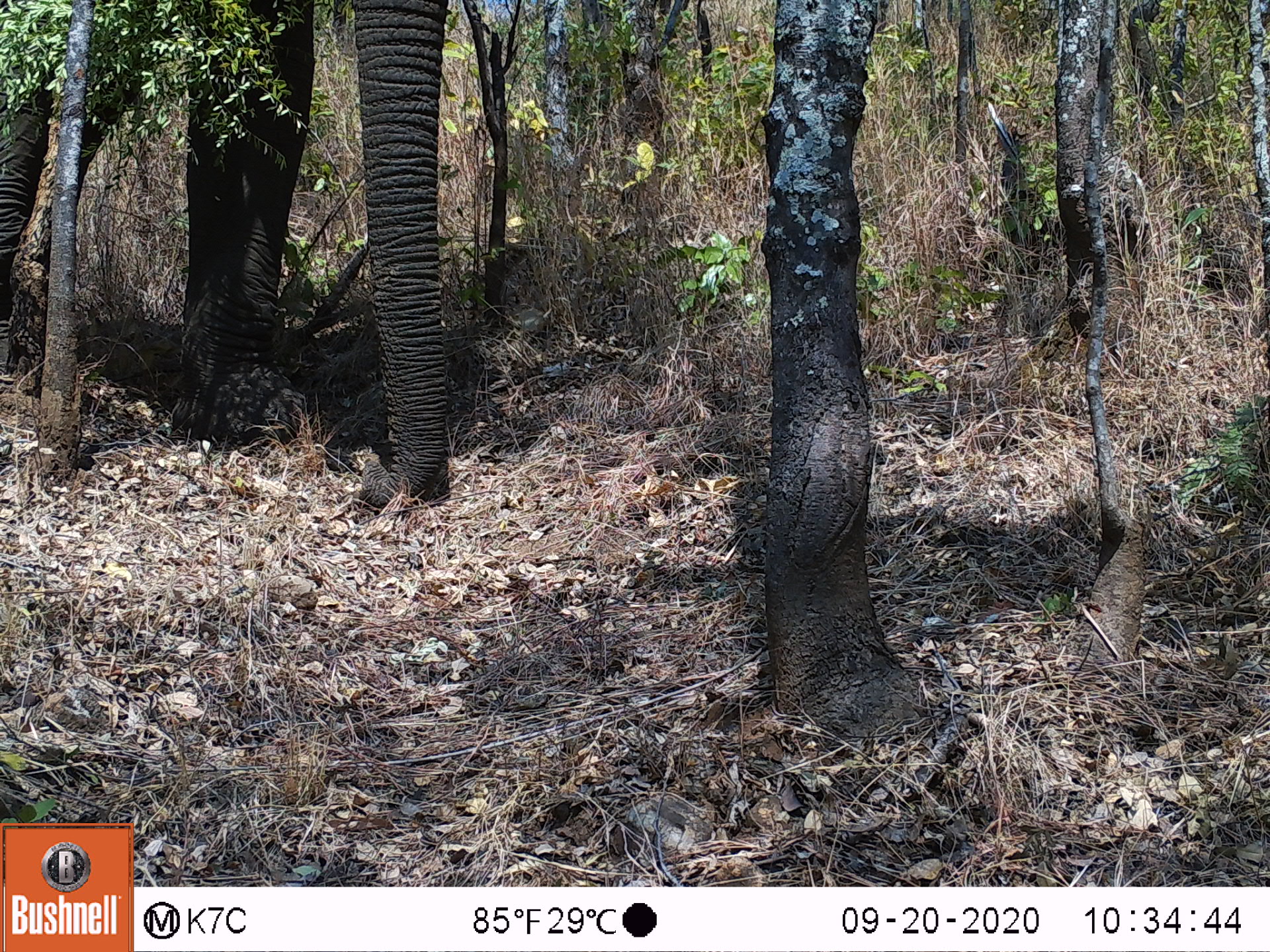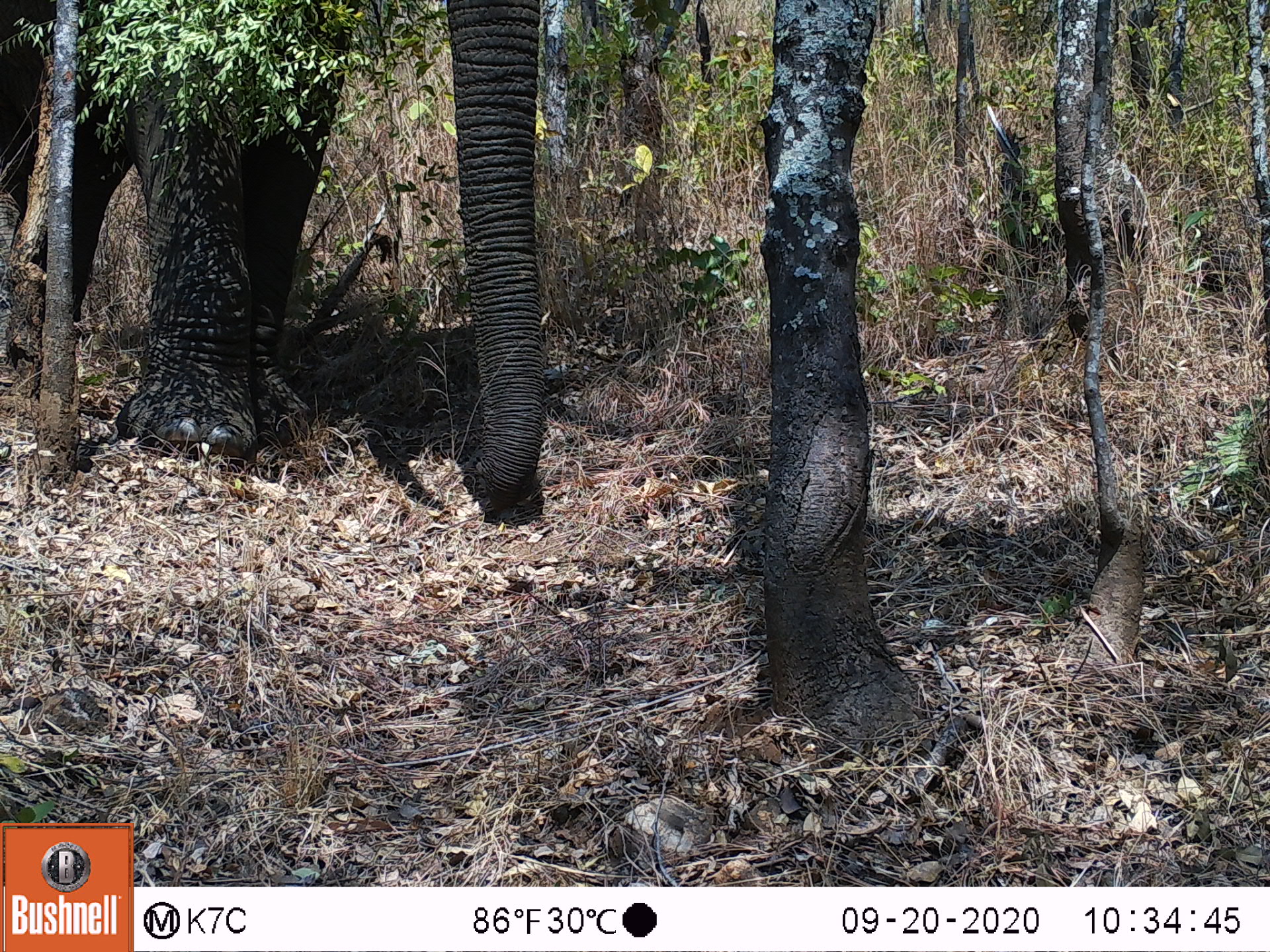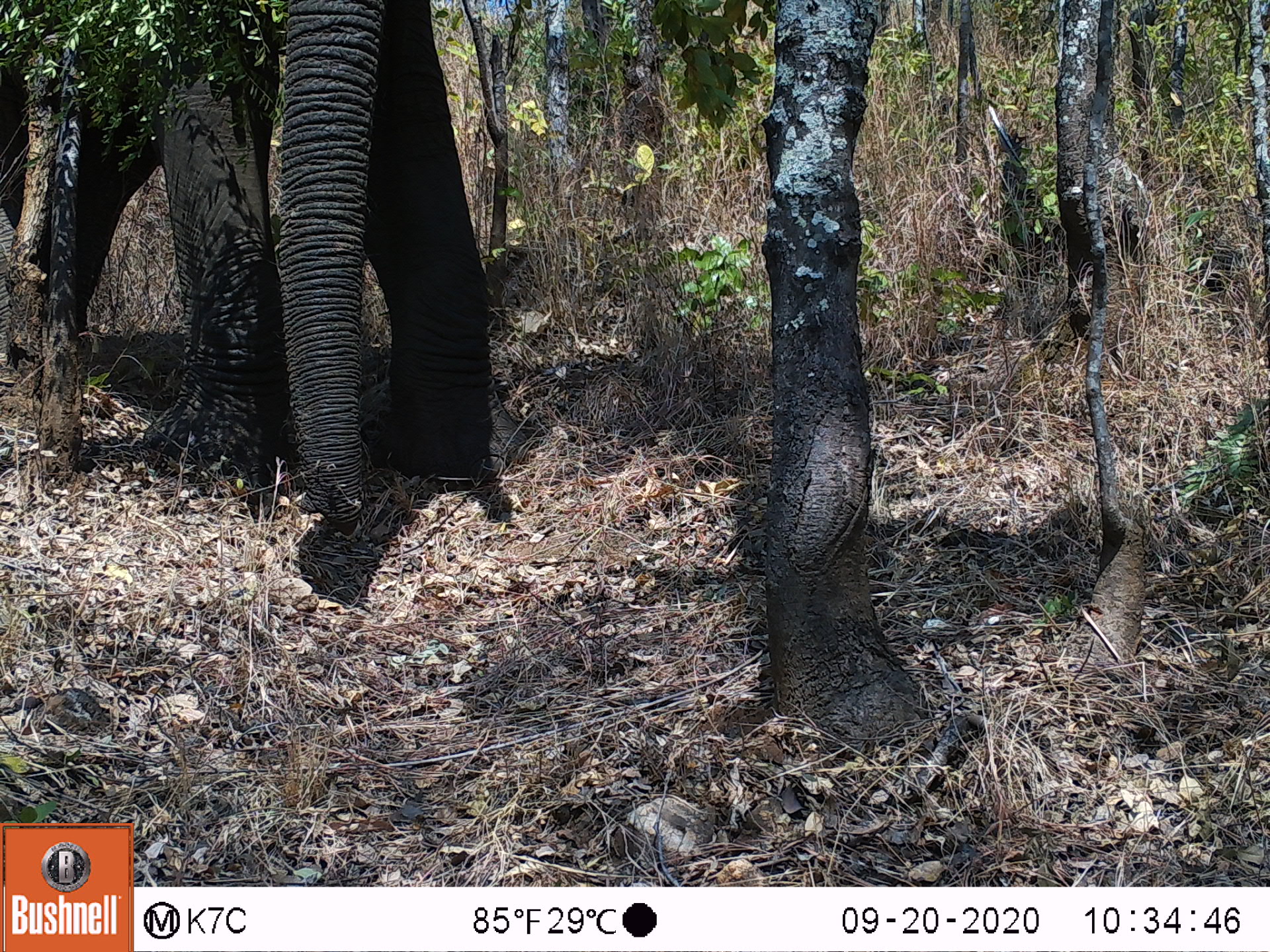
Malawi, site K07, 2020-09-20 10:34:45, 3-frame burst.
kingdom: Animalia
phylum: Chordata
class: Mammalia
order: Proboscidea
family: Elephantidae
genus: Loxodonta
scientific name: Loxodonta africana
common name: african savanna elephant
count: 1